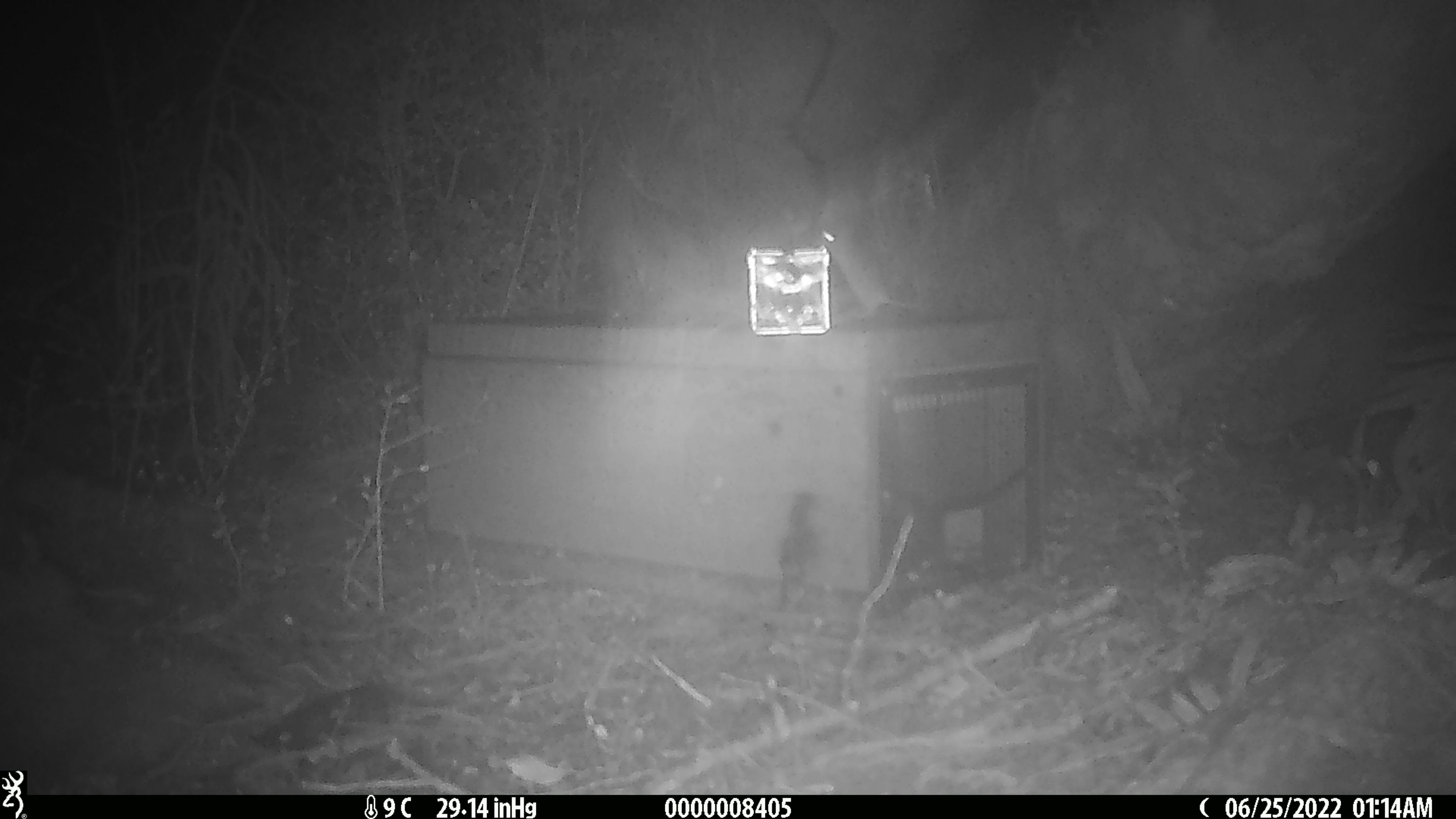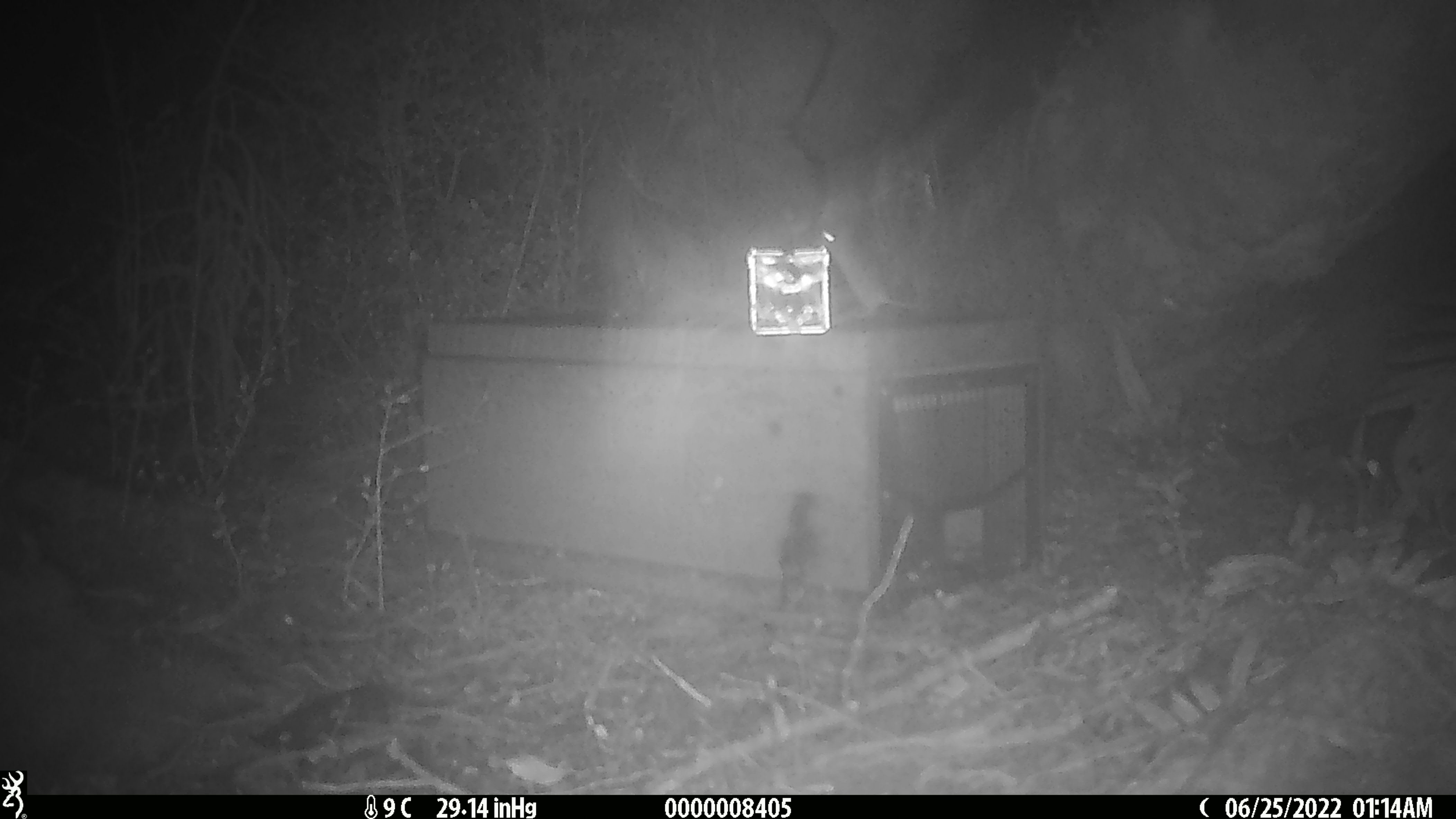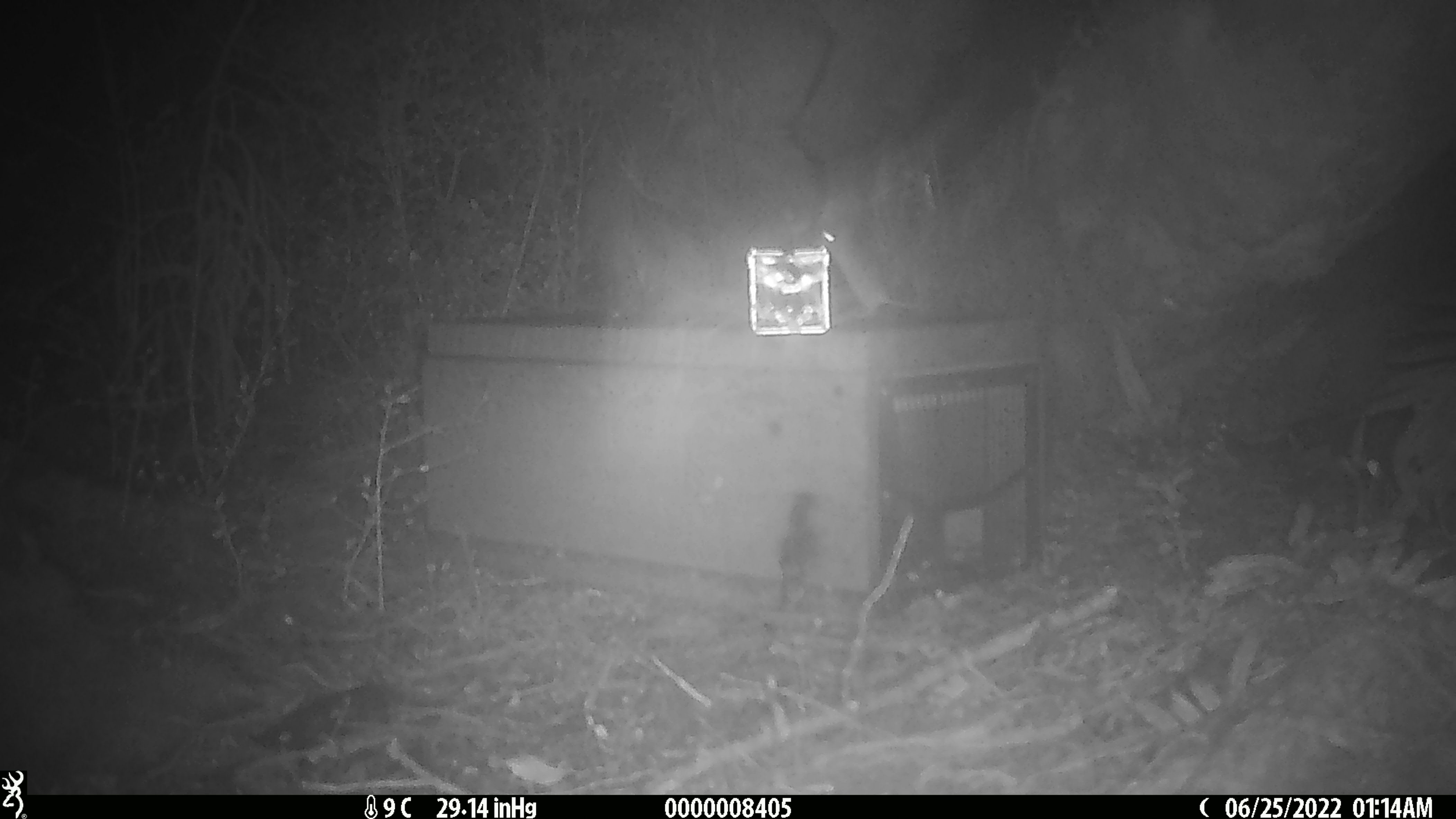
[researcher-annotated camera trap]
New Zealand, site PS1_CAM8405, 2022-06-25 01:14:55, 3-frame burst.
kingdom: Animalia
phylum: Chordata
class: Mammalia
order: Rodentia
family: Muridae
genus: Mus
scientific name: Mus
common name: mouse